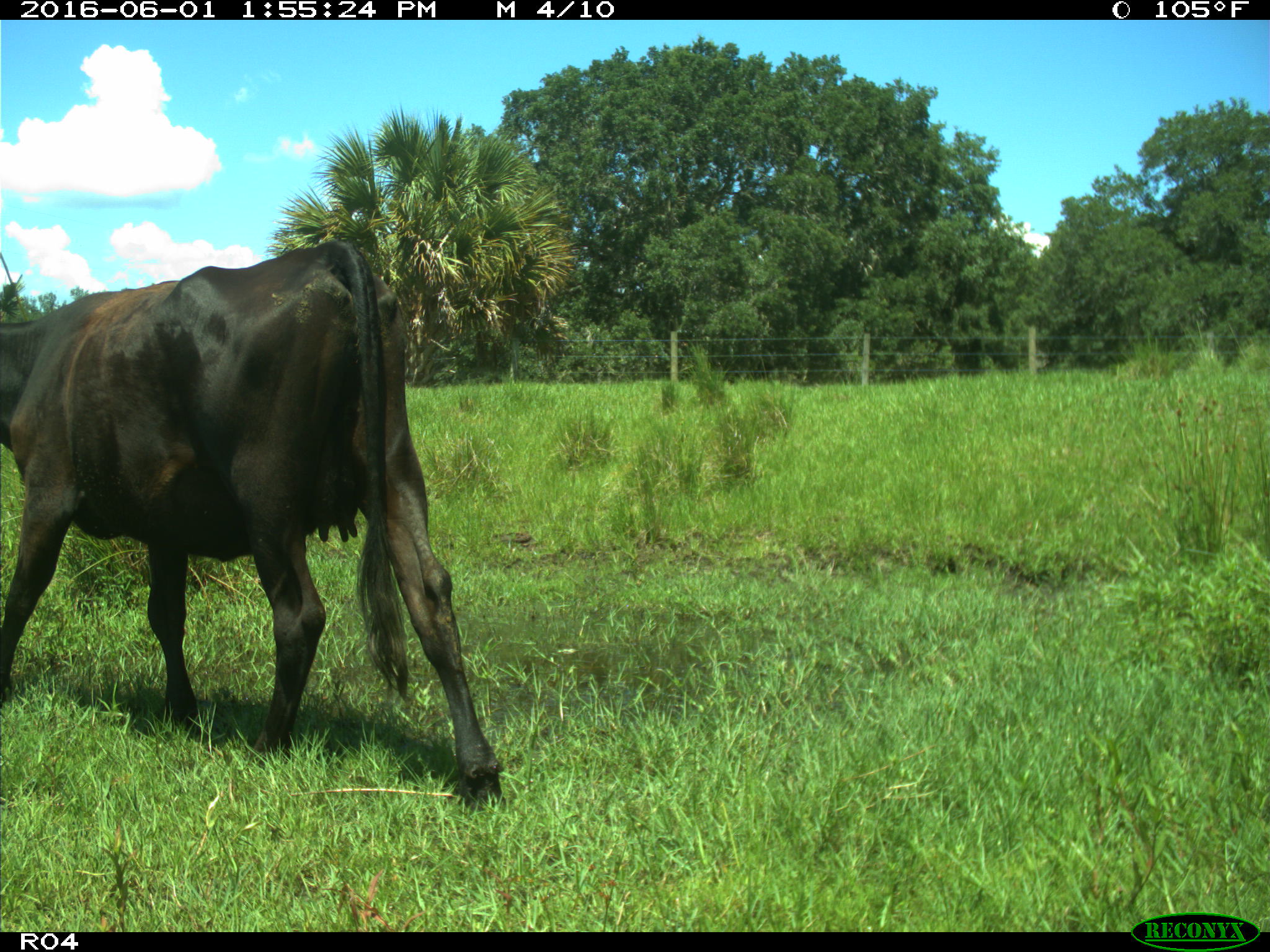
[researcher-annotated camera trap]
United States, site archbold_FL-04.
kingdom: Animalia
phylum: Chordata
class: Mammalia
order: Artiodactyla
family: Bovidae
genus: Bos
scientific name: Bos taurus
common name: domestic cow